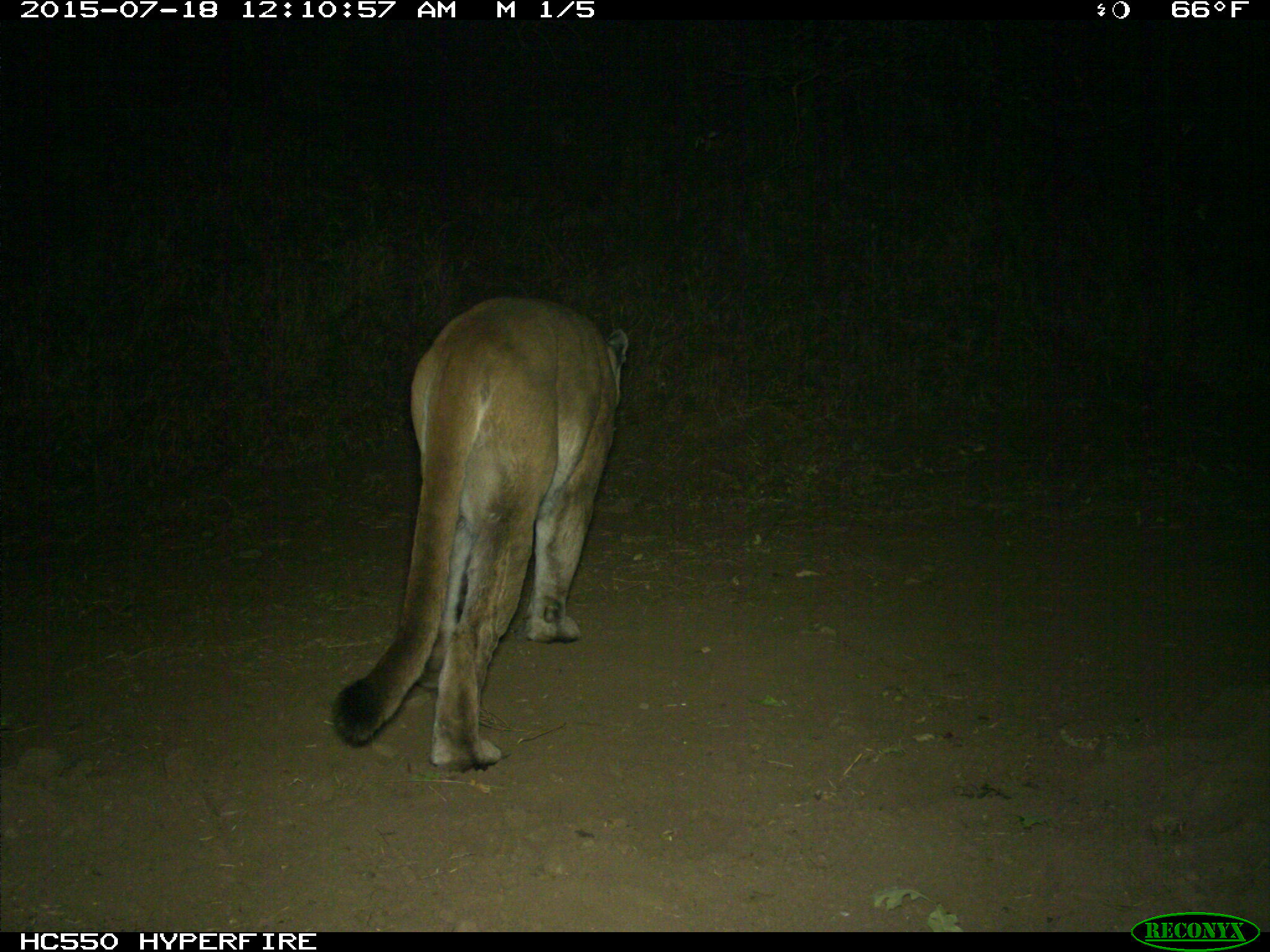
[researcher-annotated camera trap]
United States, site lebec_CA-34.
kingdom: Animalia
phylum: Chordata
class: Mammalia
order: Carnivora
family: Felidae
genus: Puma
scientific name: Puma concolor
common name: mountain lion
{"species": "Puma concolor (mountain lion)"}